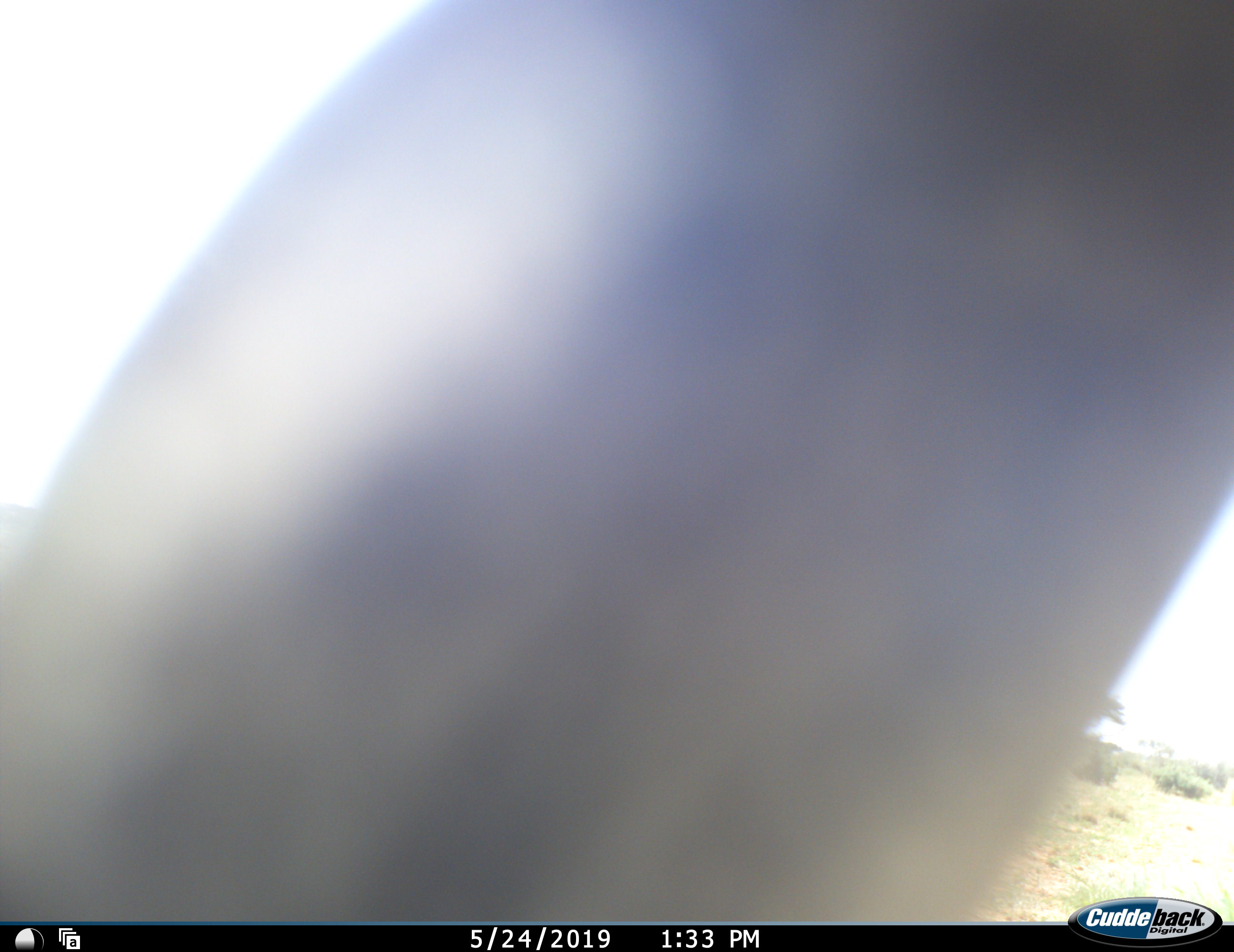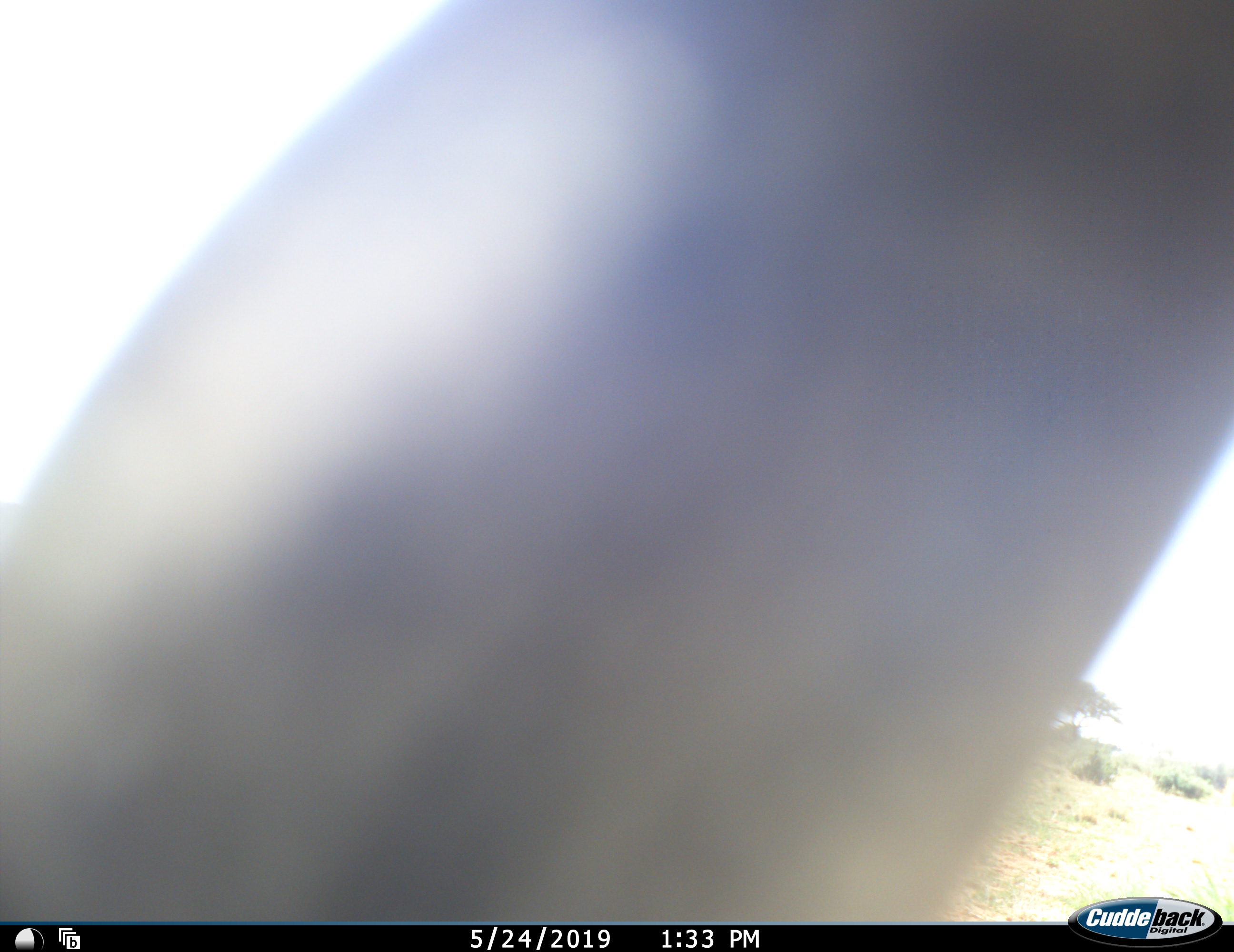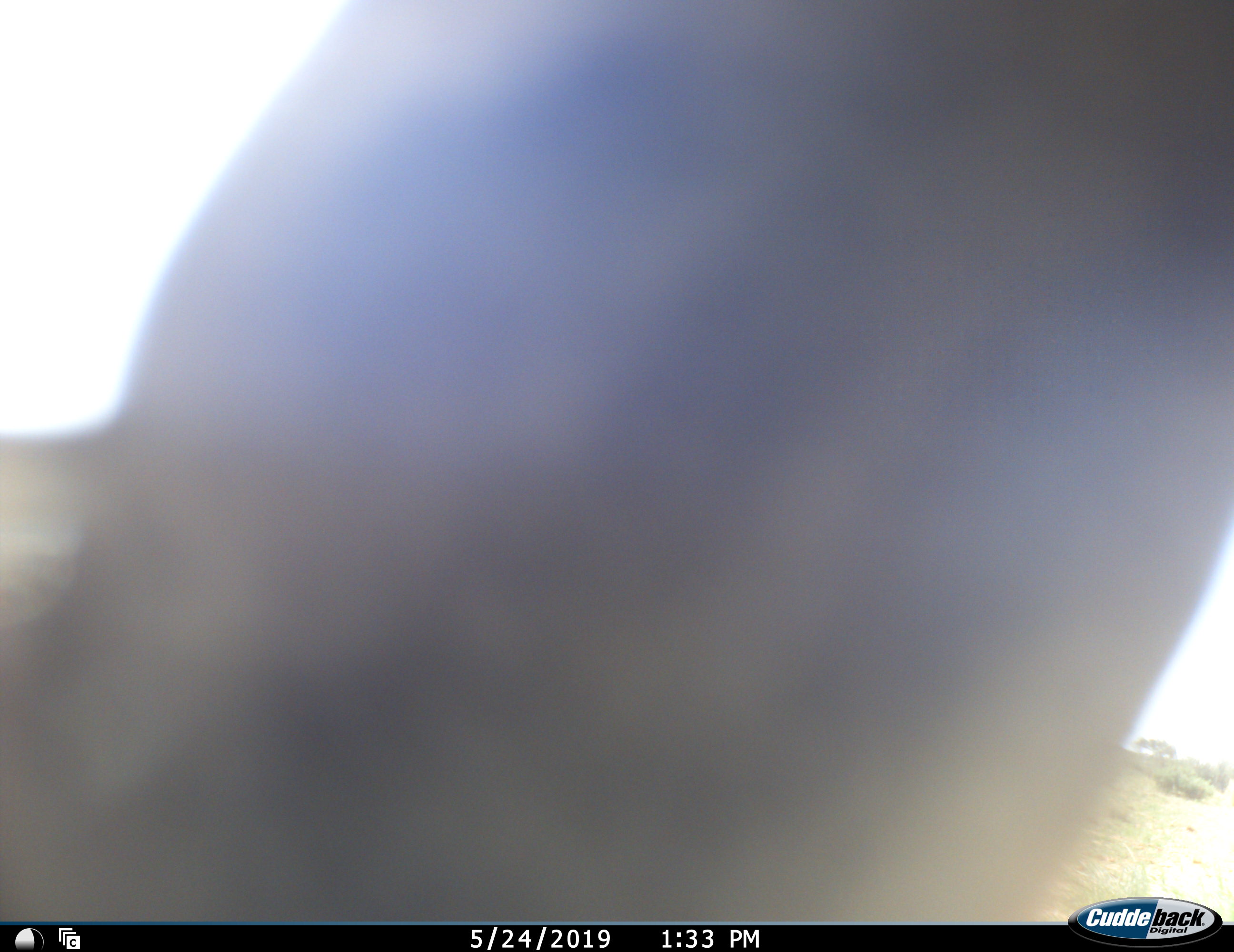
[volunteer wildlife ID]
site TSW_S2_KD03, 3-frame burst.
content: unidentified animal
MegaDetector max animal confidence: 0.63